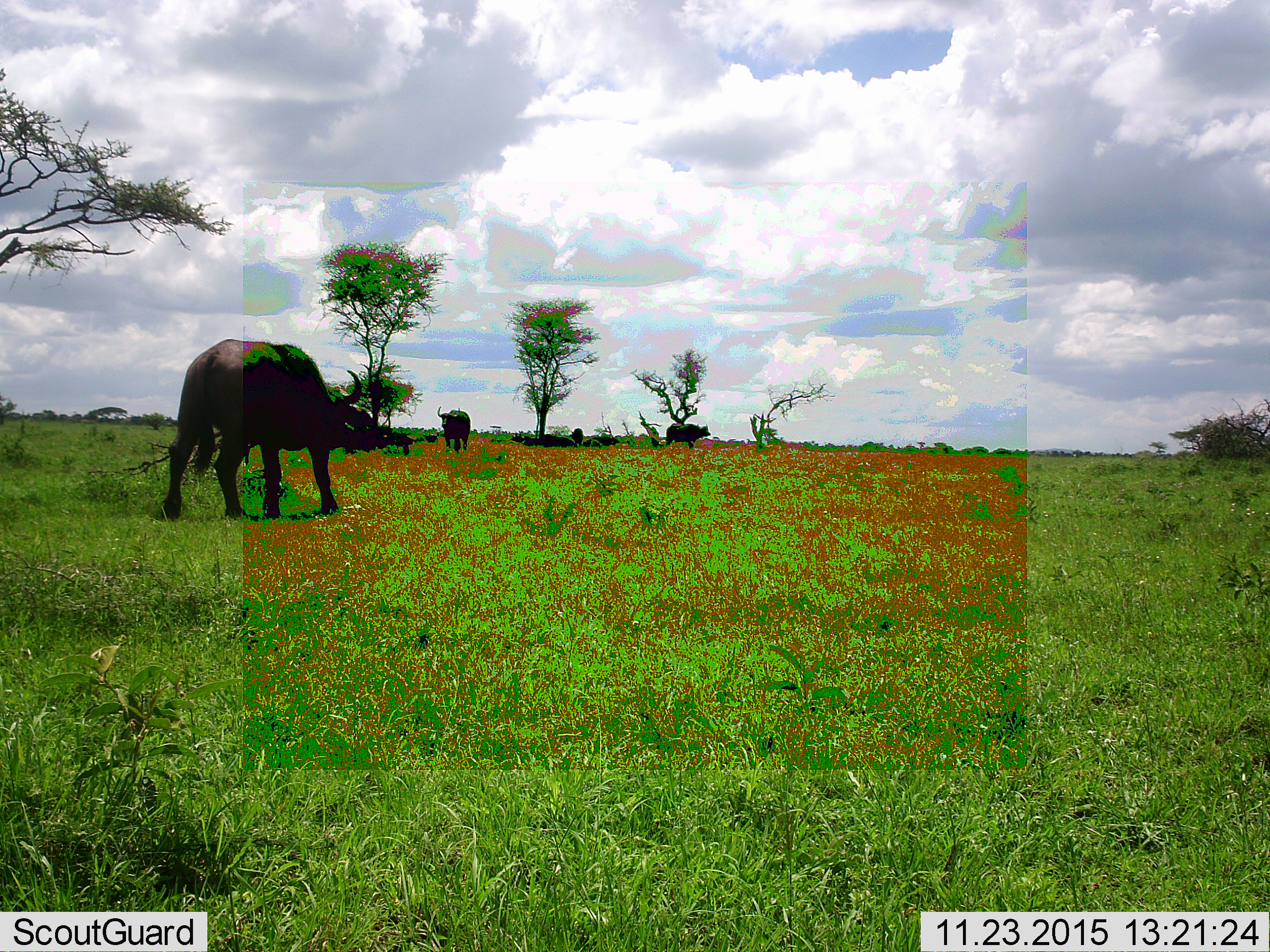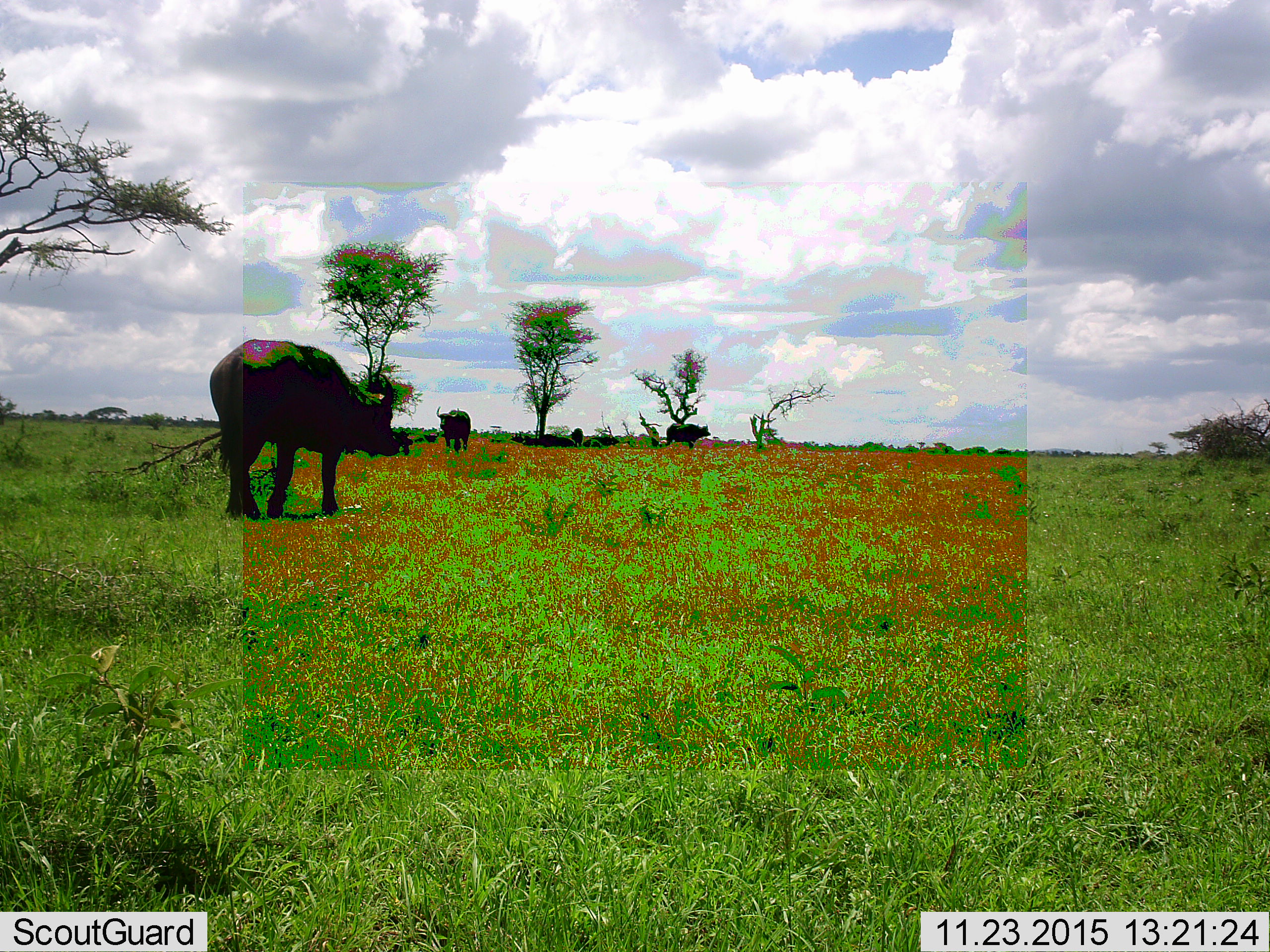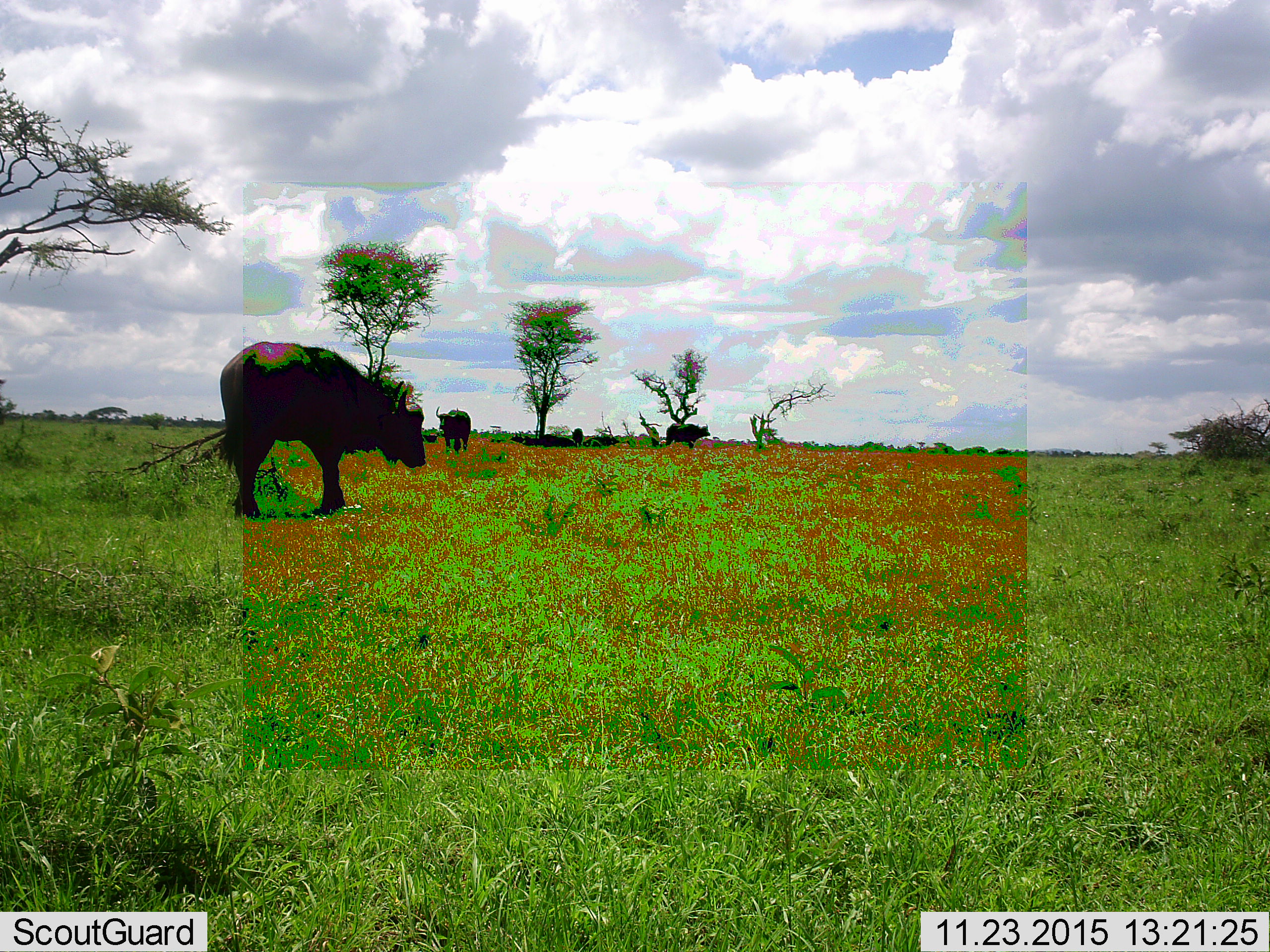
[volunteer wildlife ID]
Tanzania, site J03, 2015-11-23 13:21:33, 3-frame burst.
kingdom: Animalia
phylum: Chordata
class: Mammalia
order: Artiodactyla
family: Bovidae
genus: Syncerus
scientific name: Syncerus caffer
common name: cape buffalo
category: buffalo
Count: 4.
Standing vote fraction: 88%.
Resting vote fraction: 50%.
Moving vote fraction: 88%.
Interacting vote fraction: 0%.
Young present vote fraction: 0%.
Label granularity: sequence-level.